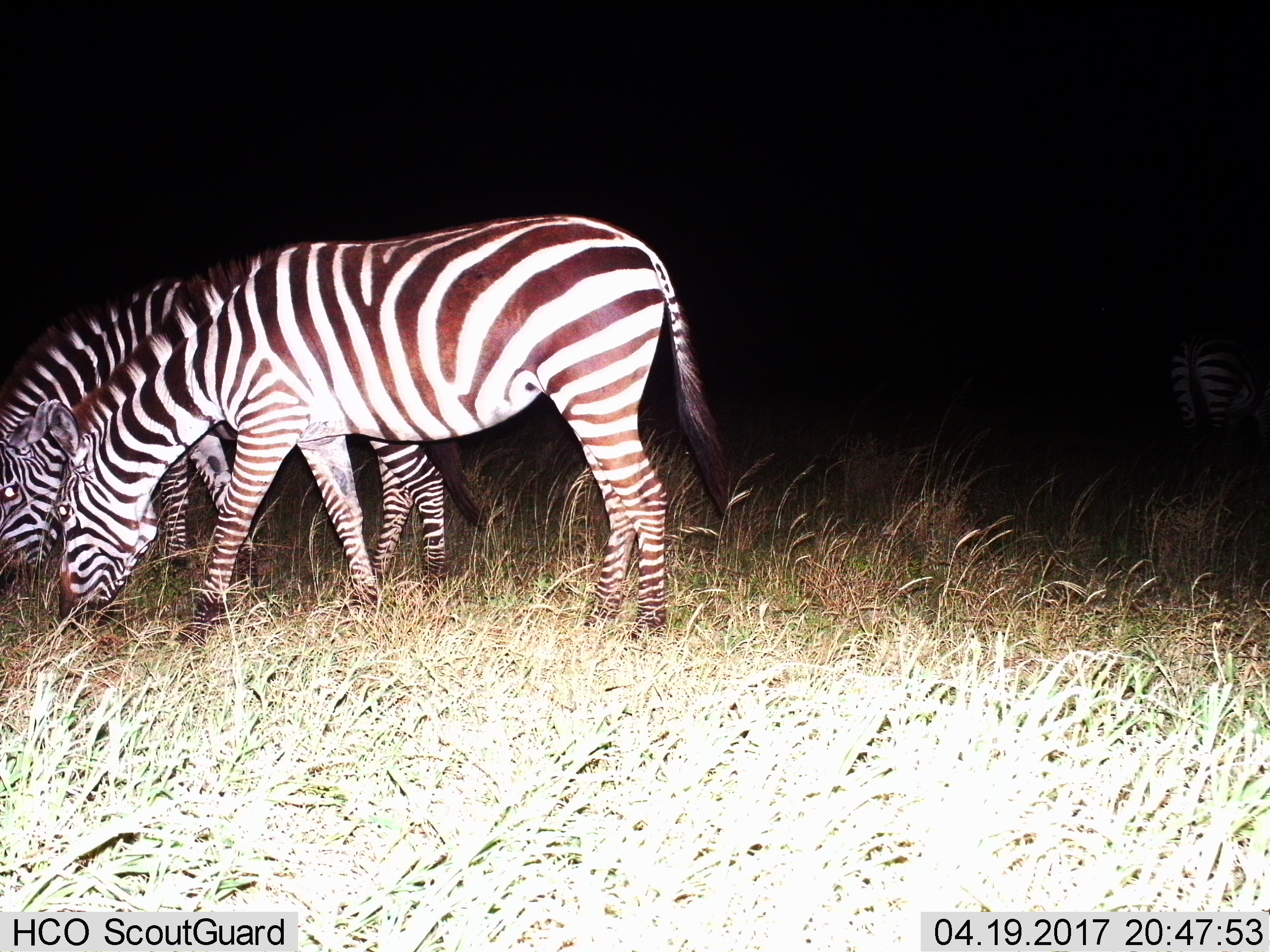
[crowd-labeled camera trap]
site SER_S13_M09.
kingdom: Animalia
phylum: Chordata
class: Mammalia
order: Perissodactyla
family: Equidae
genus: Equus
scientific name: Equus quagga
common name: plains zebra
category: zebraplains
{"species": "zebraplains (plains zebra) (Equus quagga)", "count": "2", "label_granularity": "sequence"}